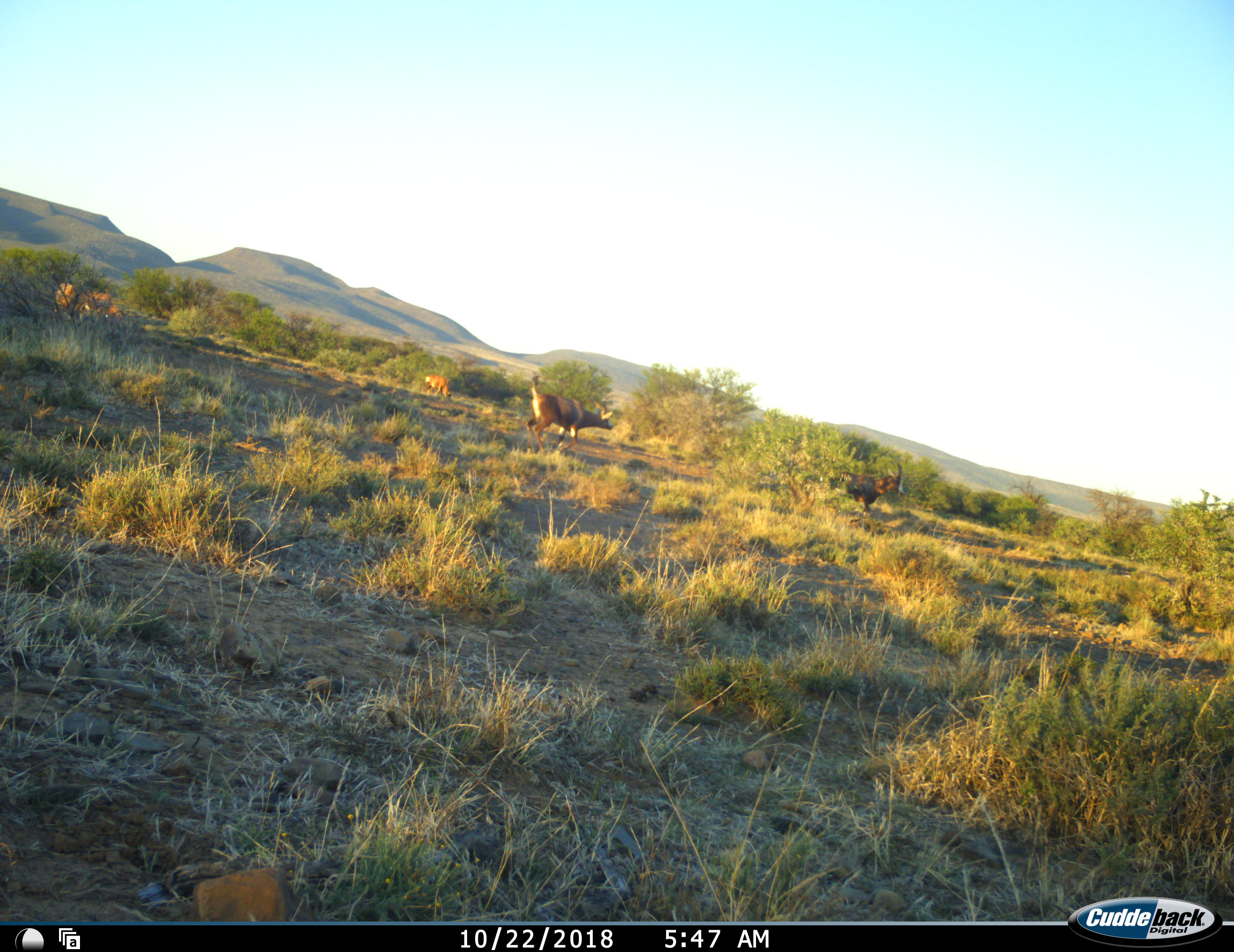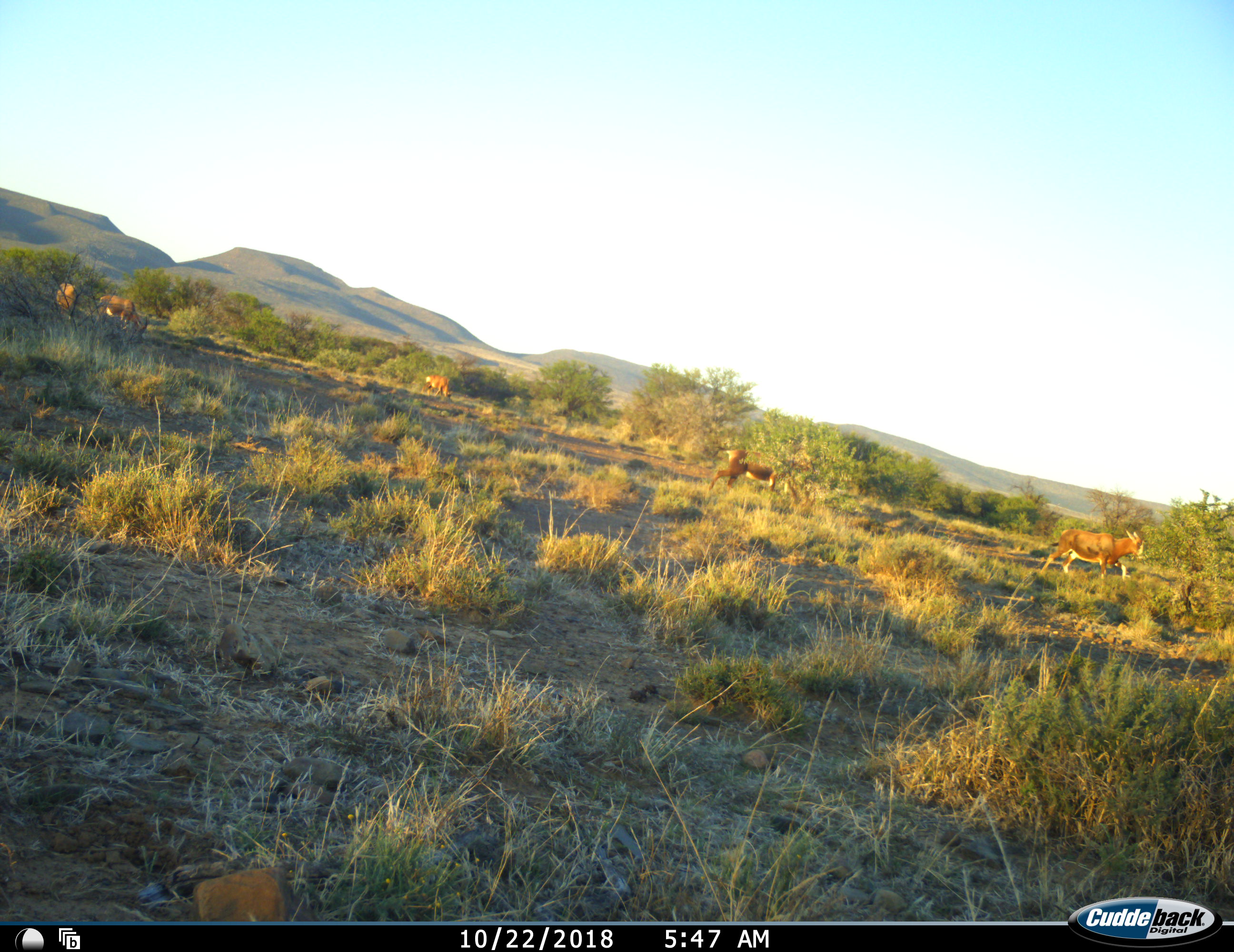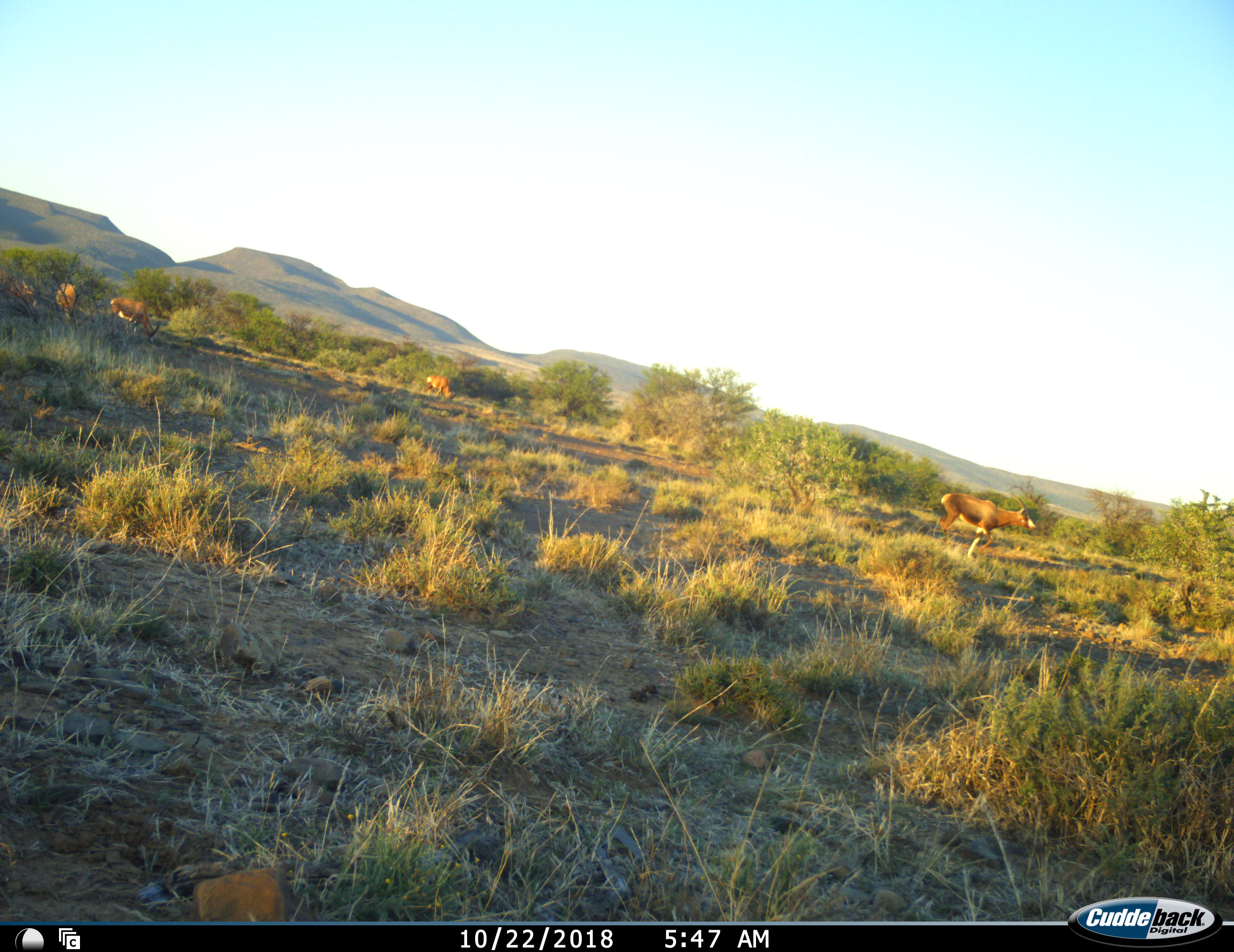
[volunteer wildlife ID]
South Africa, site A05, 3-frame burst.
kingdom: Animalia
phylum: Chordata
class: Mammalia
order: Artiodactyla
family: Bovidae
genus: Damaliscus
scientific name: Damaliscus pygargus phillipsi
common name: blesbok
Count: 5.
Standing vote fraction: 30%.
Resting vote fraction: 0%.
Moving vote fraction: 100%.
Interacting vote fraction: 20%.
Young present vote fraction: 0%.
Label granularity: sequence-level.